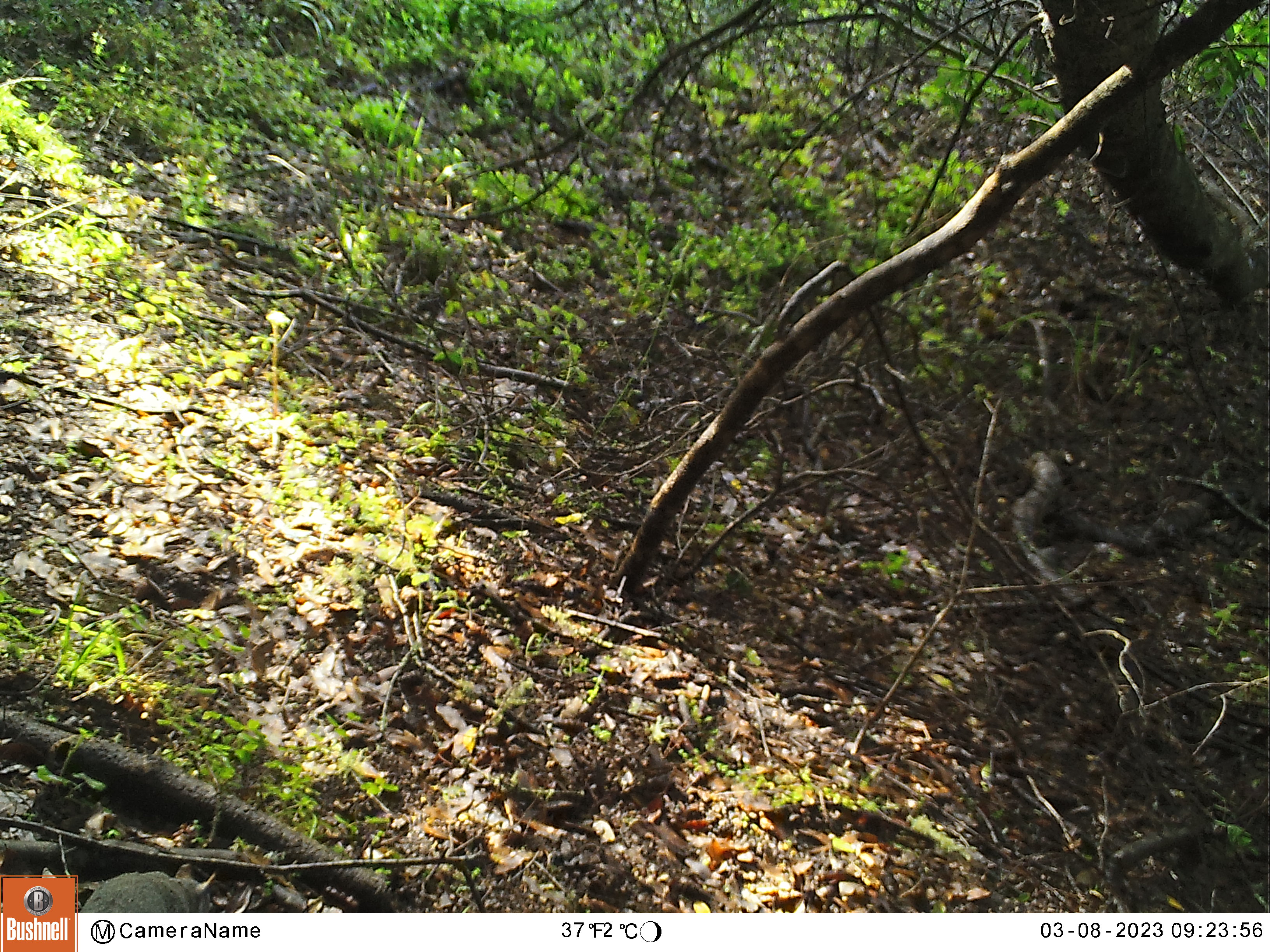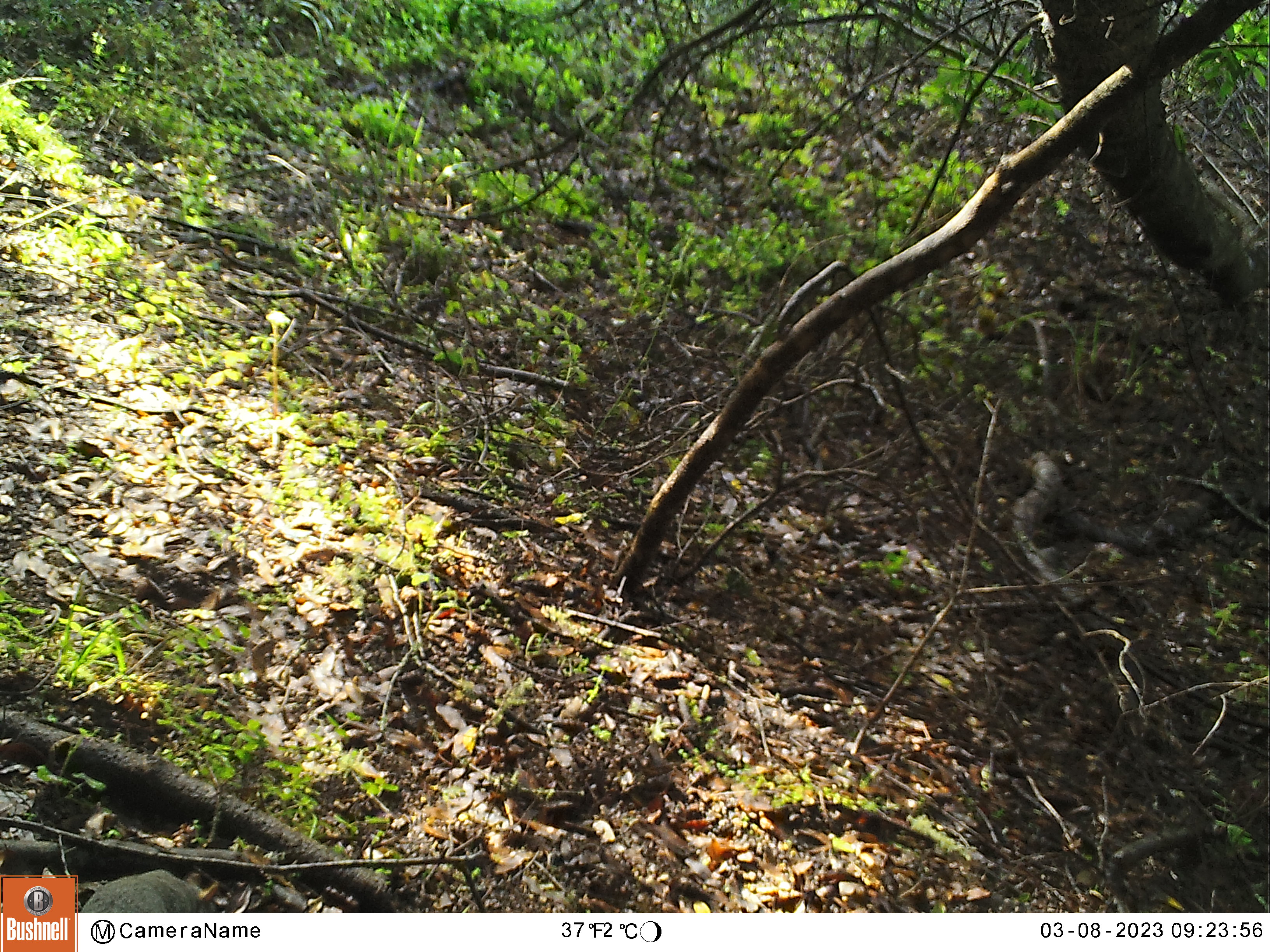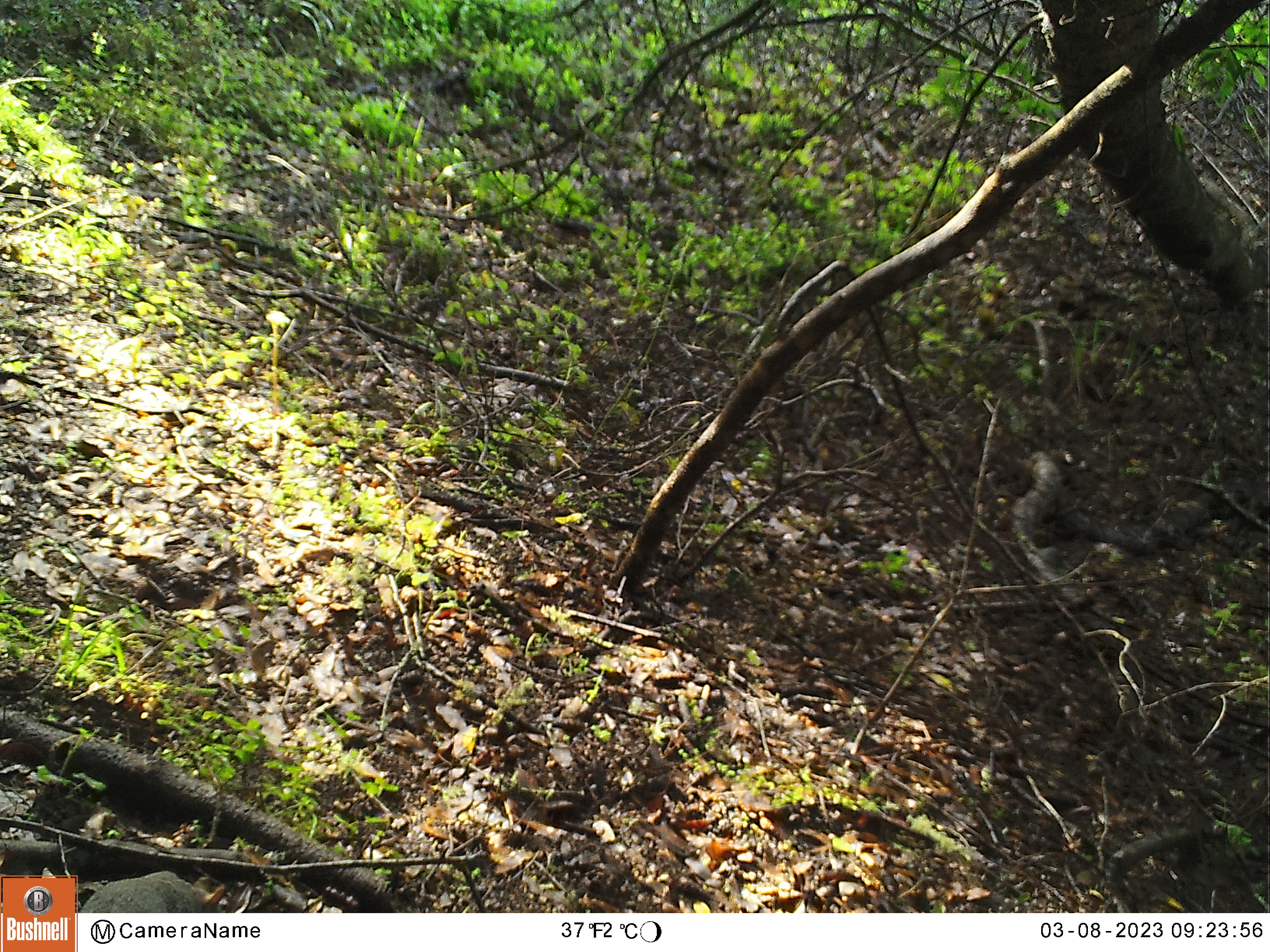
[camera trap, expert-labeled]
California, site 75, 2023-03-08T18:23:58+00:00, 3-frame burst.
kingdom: Animalia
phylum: Chordata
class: Mammalia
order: Rodentia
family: Sciuridae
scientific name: Sciuridae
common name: squirrel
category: unknown squirrel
Unknown squirrel (squirrel) (Sciuridae).